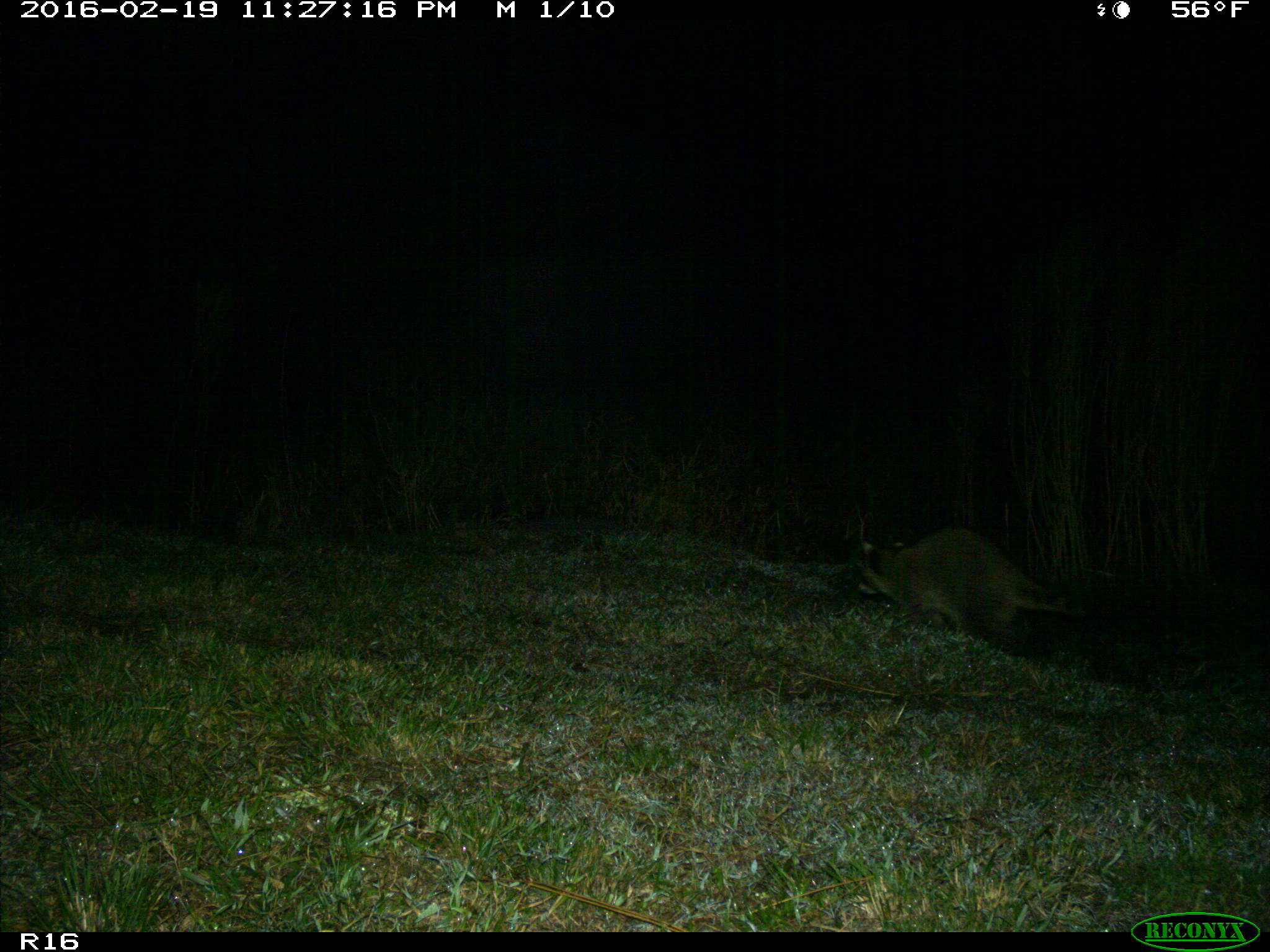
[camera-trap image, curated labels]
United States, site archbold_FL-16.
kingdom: Animalia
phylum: Chordata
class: Mammalia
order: Carnivora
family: Procyonidae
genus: Procyon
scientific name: Procyon lotor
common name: common raccoon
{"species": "Procyon lotor (common raccoon)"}